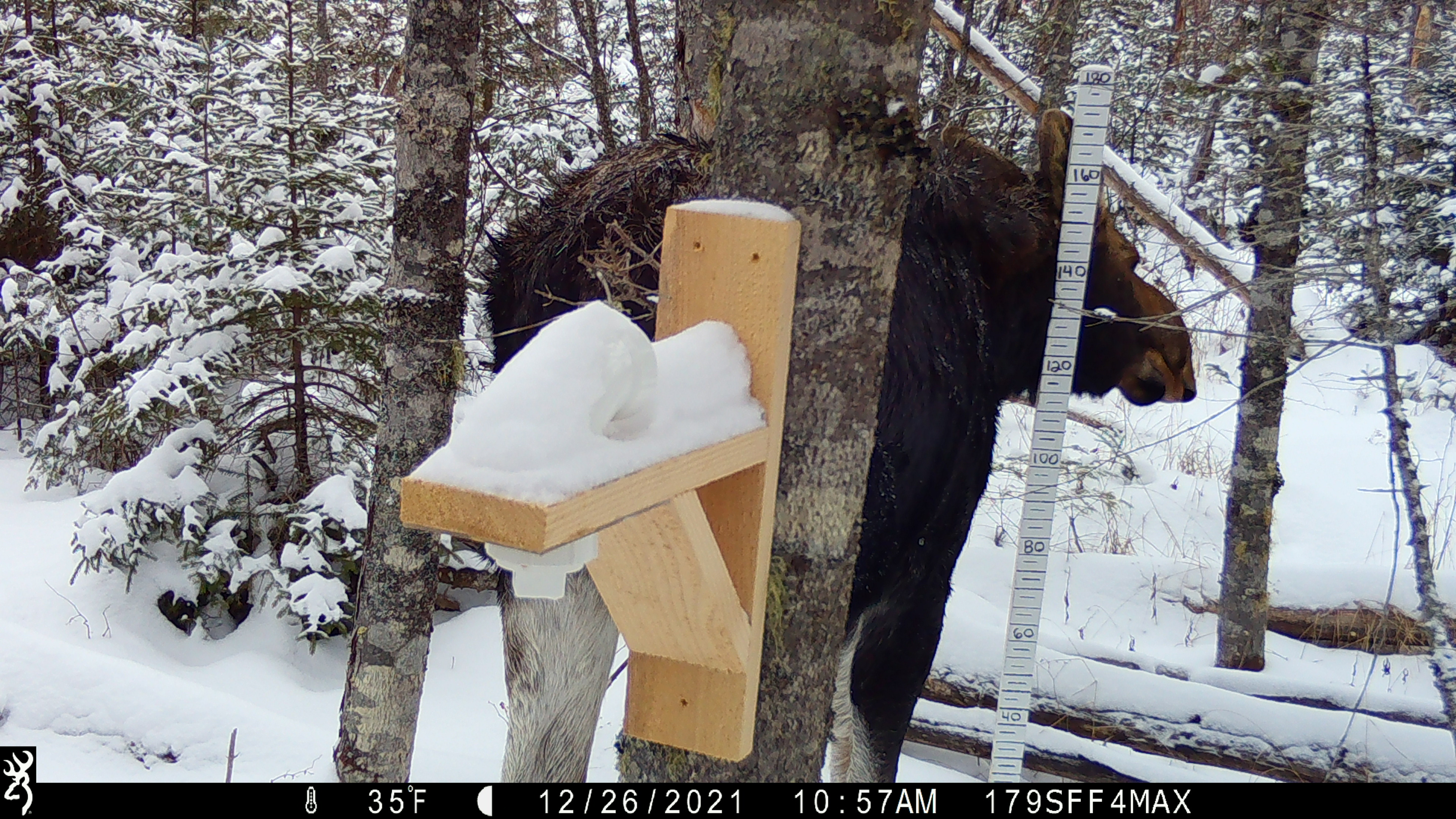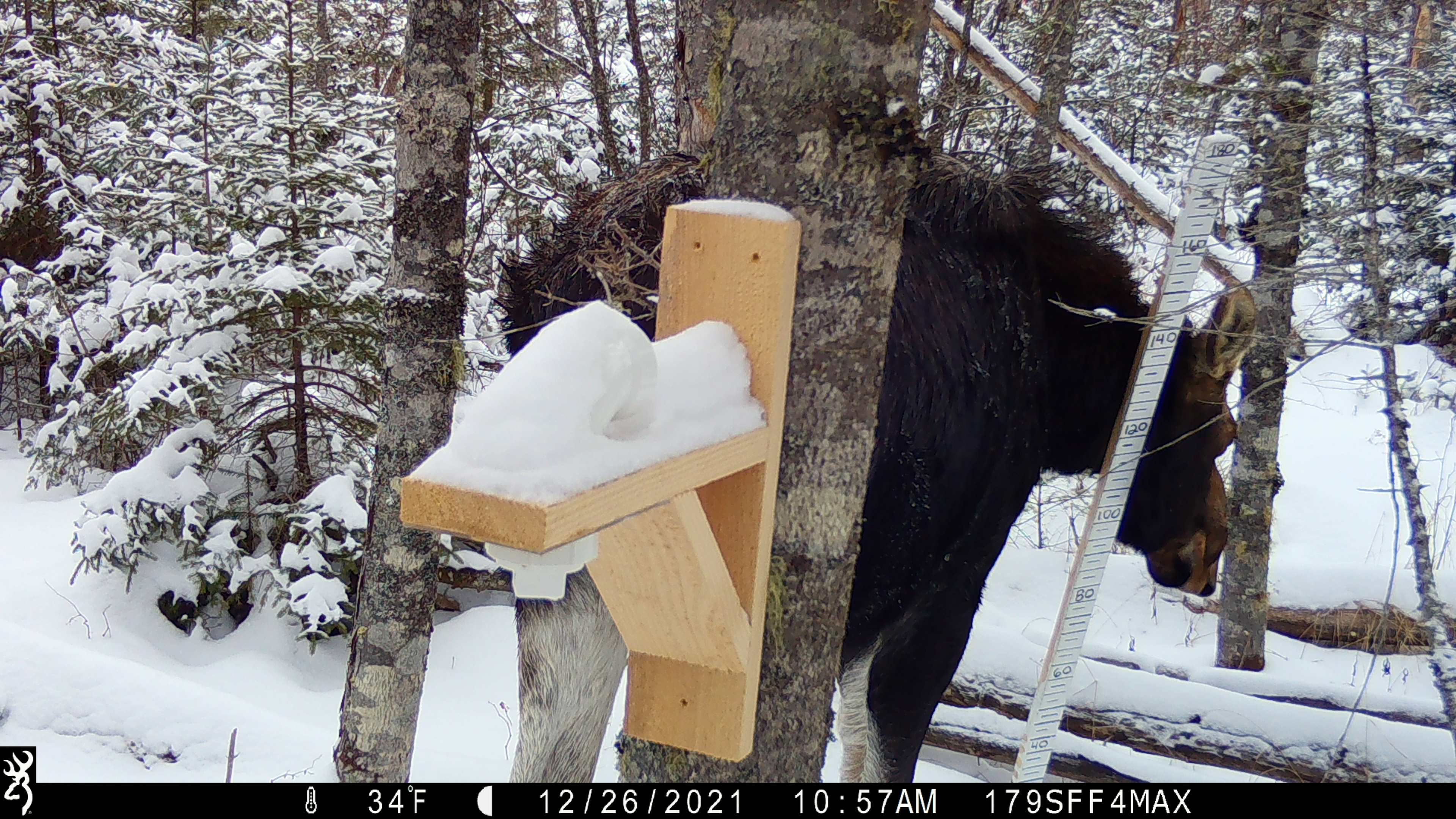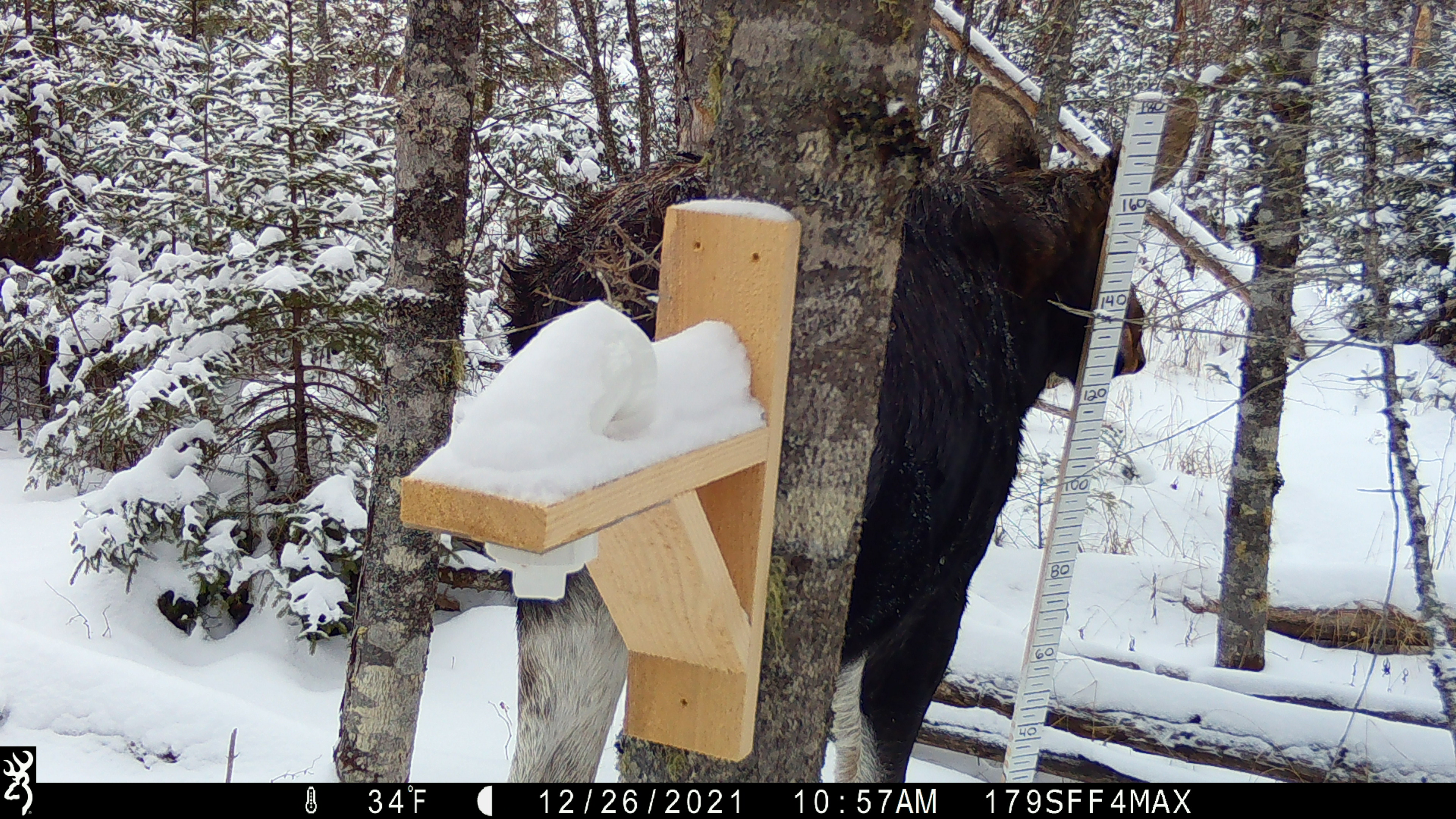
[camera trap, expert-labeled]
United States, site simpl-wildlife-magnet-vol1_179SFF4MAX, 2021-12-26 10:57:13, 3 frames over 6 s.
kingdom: Animalia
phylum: Chordata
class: Mammalia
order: Artiodactyla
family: Cervidae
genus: Alces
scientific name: Alces alces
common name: moose